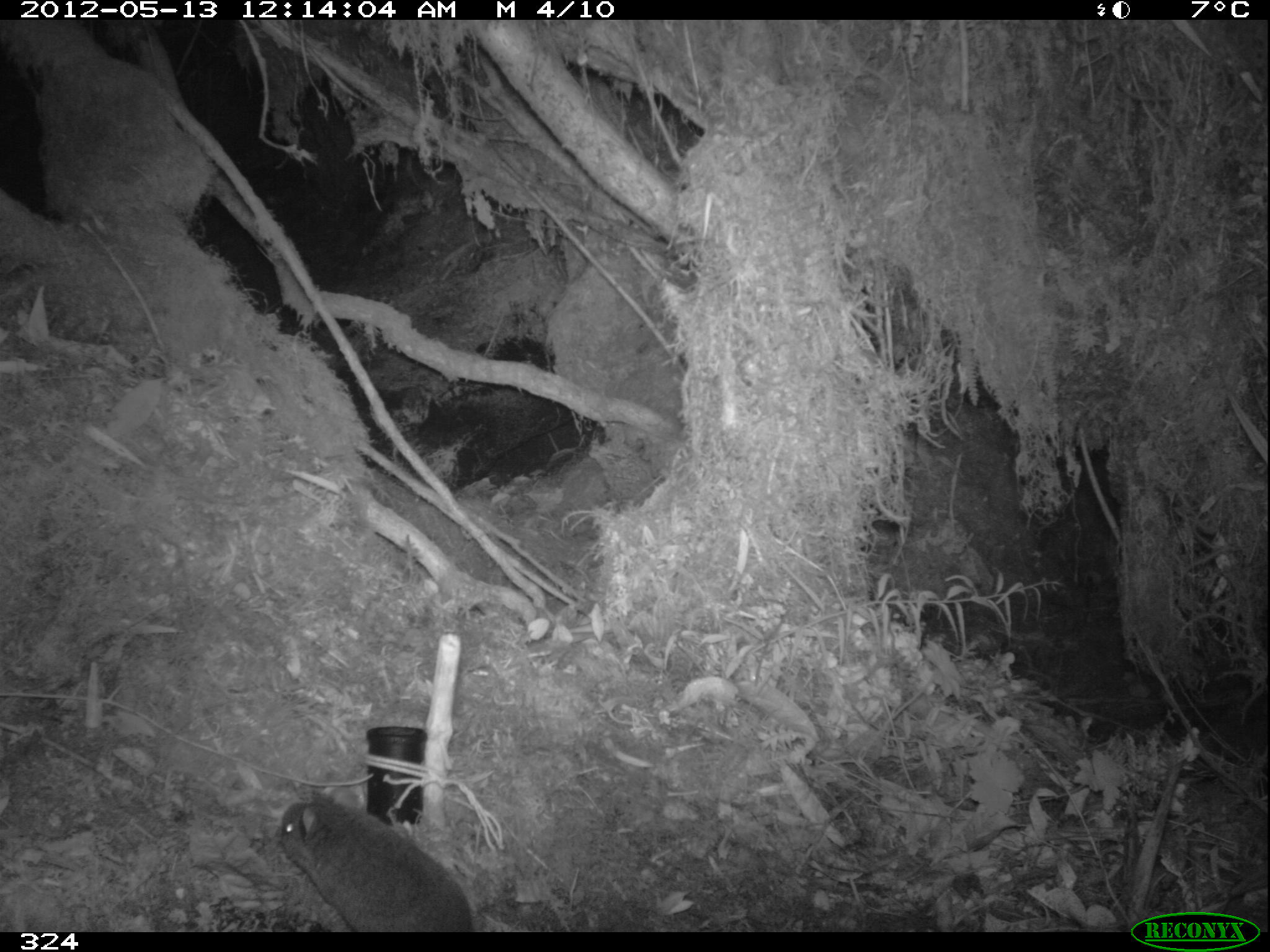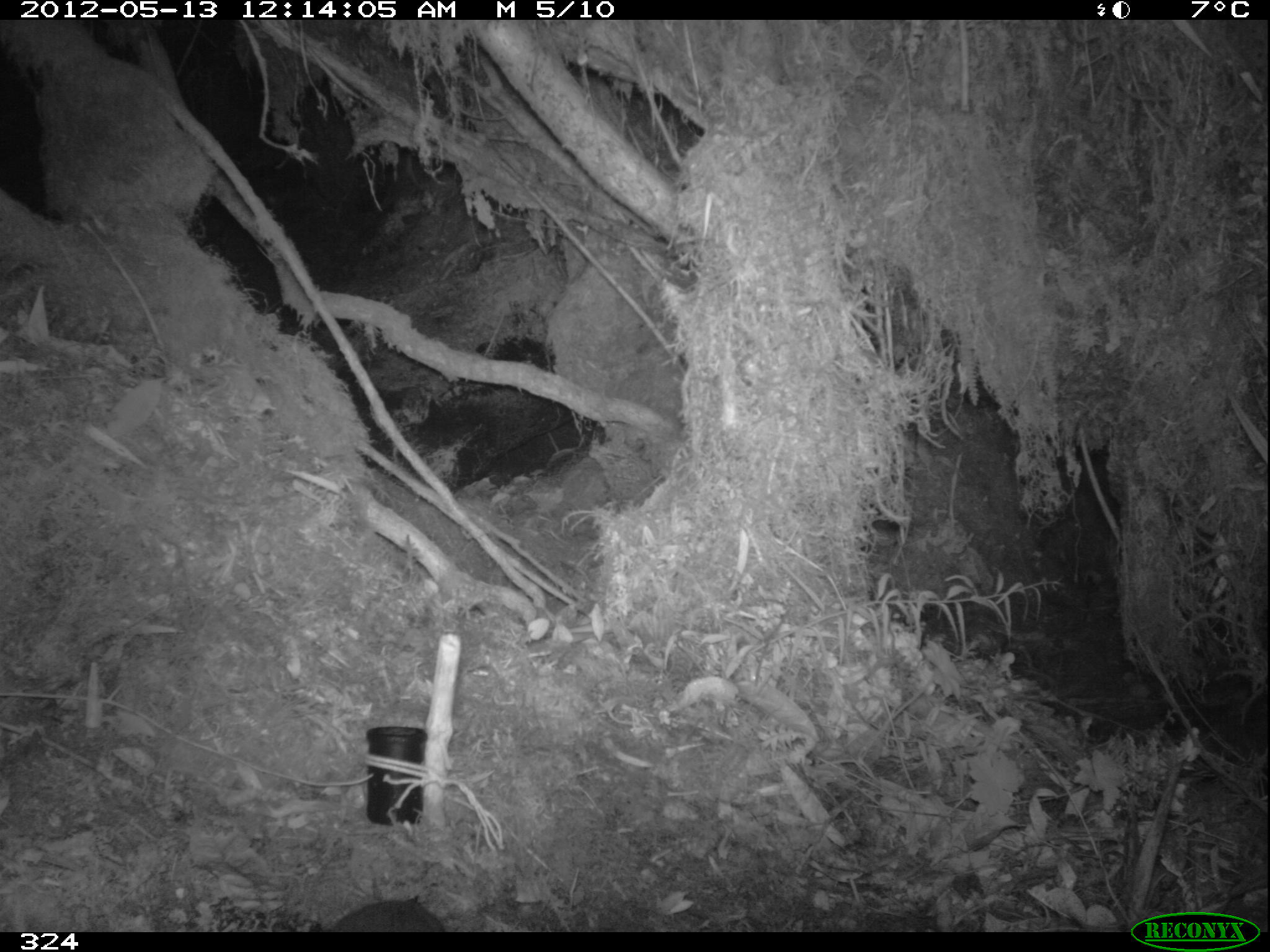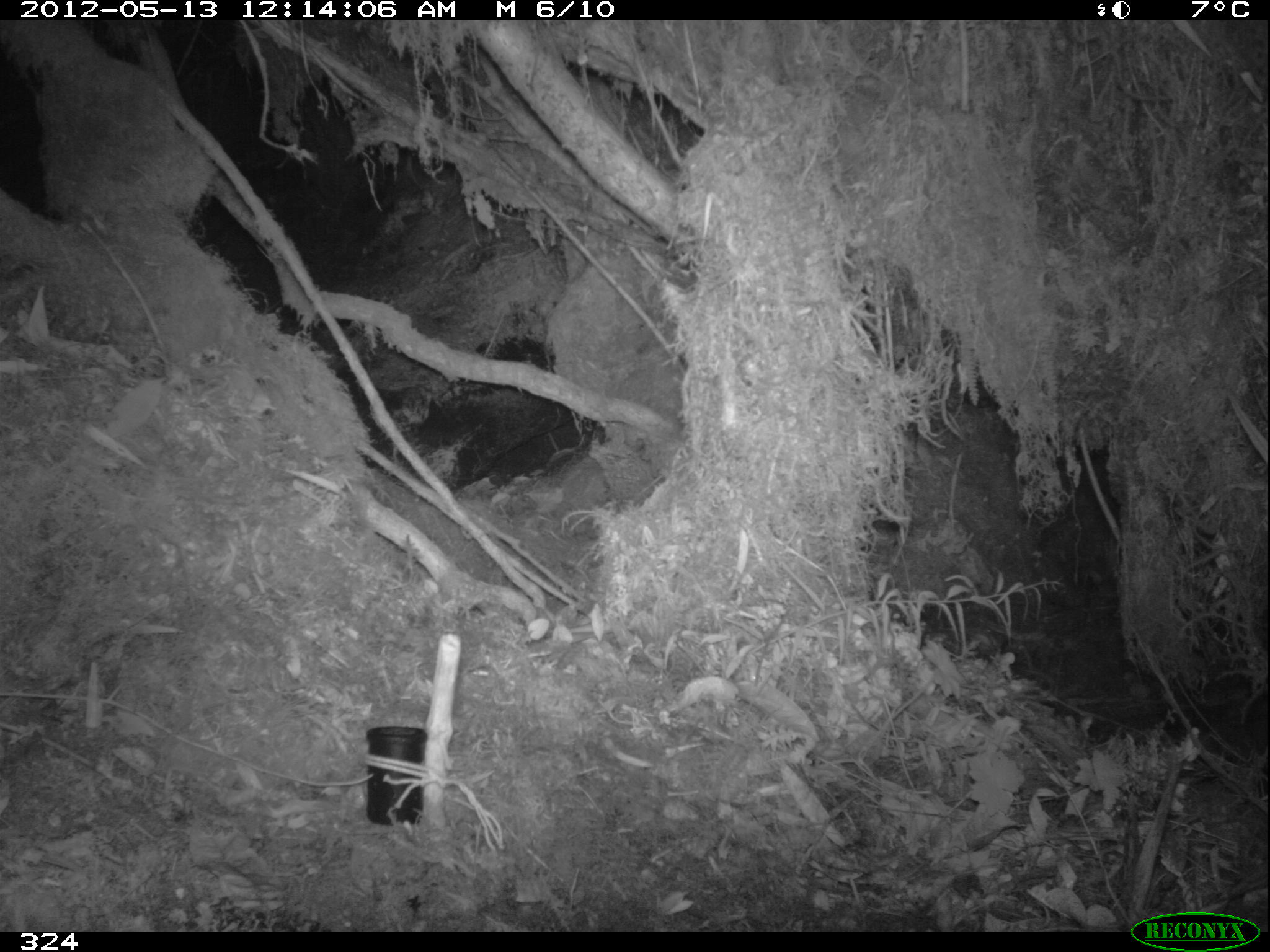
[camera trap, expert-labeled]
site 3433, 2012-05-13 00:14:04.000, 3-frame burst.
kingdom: Animalia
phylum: Chordata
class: Mammalia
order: Rodentia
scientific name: Rodentia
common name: rodents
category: unknown rodent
Unknown rodent (rodents) (Rodentia).